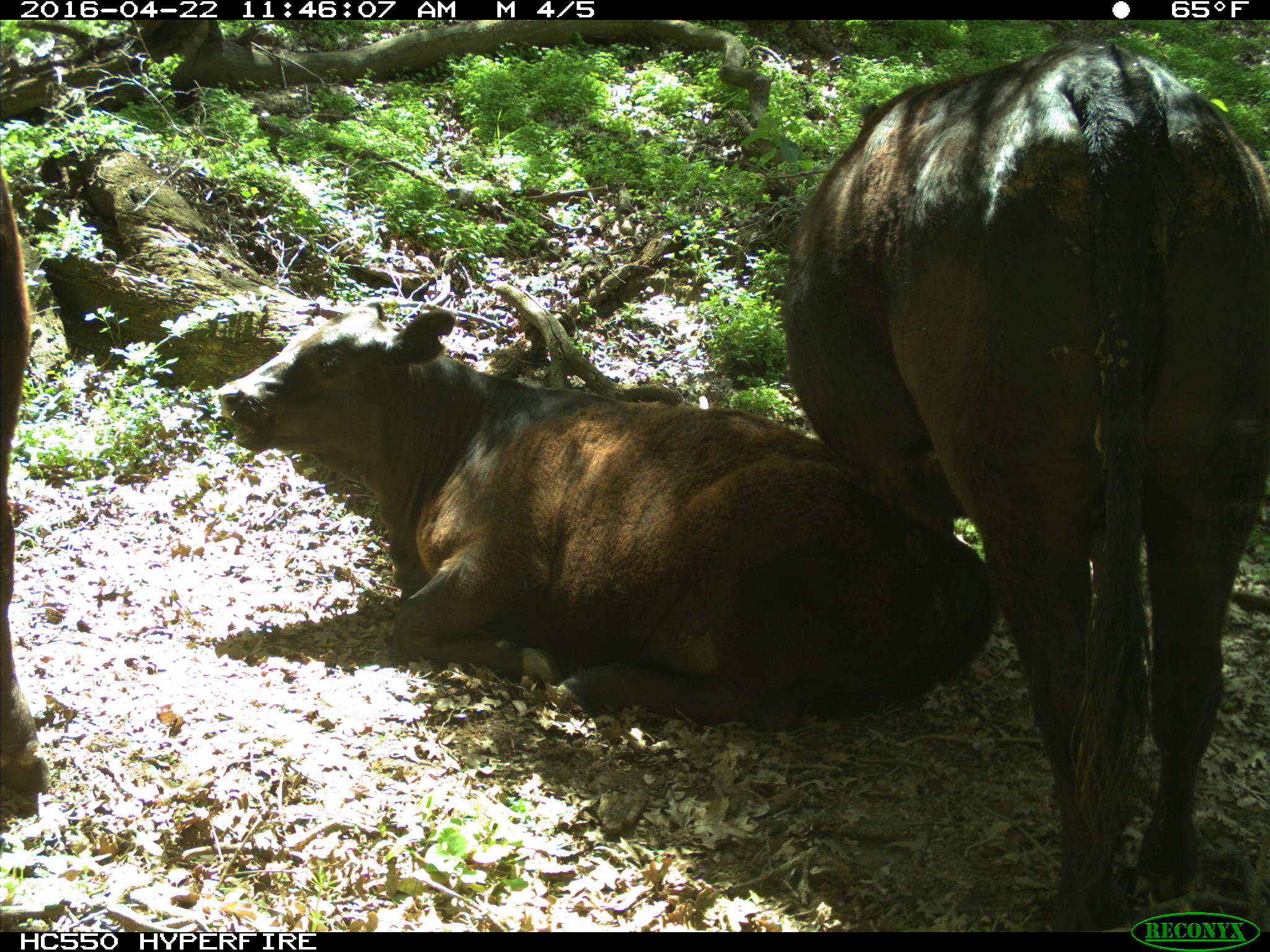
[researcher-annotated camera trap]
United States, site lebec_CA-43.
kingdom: Animalia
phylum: Chordata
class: Mammalia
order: Artiodactyla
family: Bovidae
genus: Bos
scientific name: Bos taurus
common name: domestic cow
Bos taurus (domestic cow).